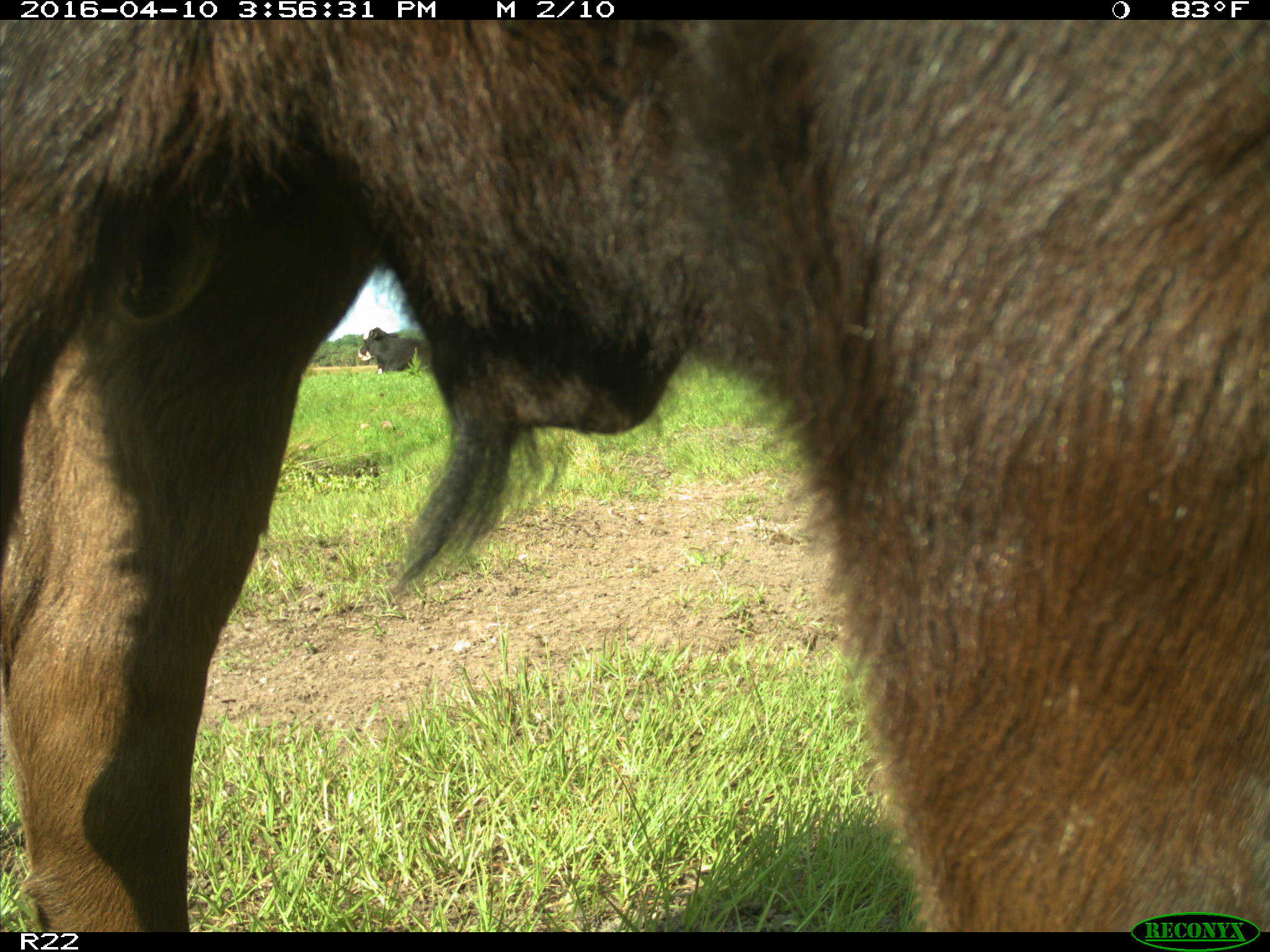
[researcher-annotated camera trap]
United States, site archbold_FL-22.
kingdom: Animalia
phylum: Chordata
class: Mammalia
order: Artiodactyla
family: Bovidae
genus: Bos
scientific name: Bos taurus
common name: domestic cow